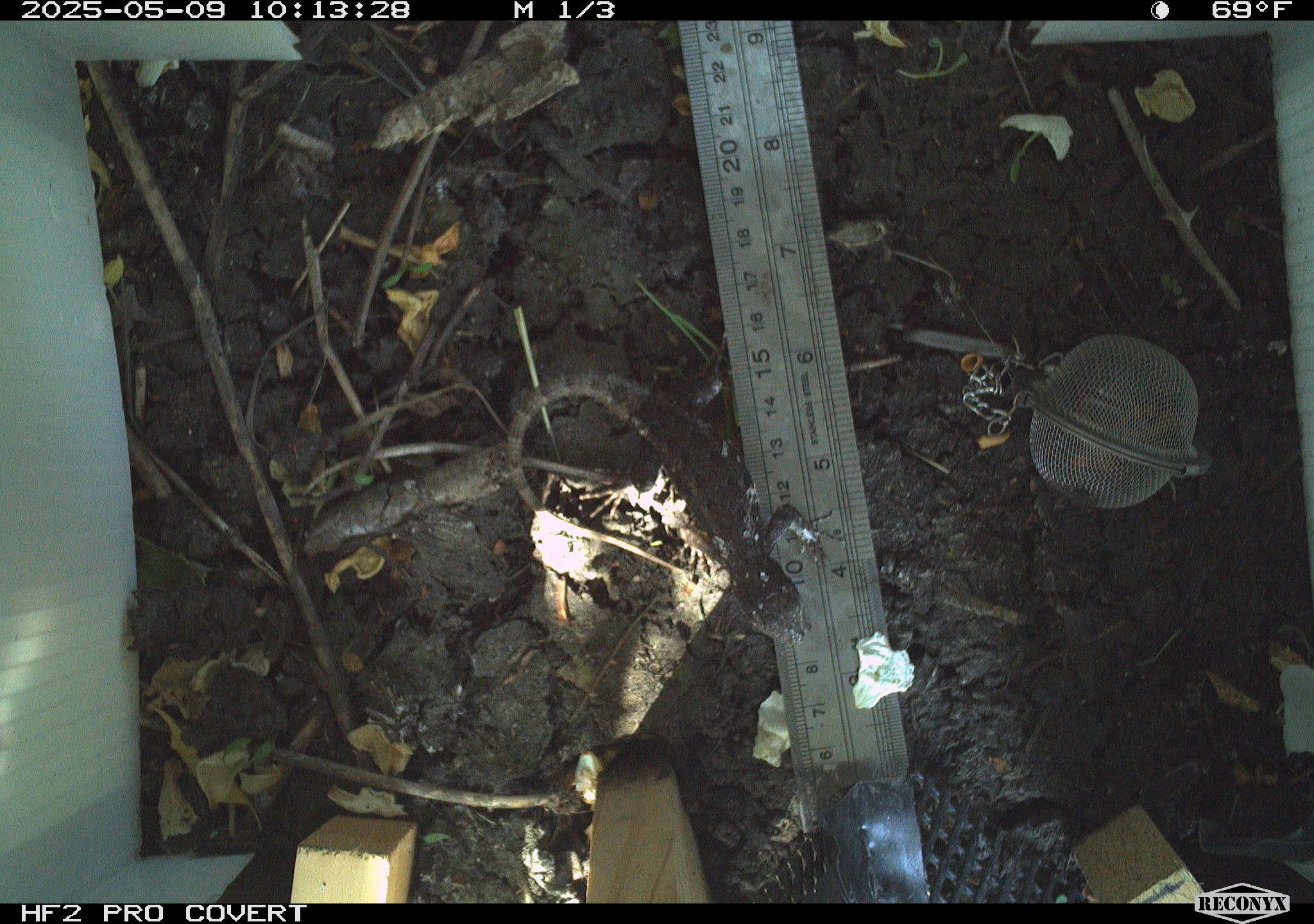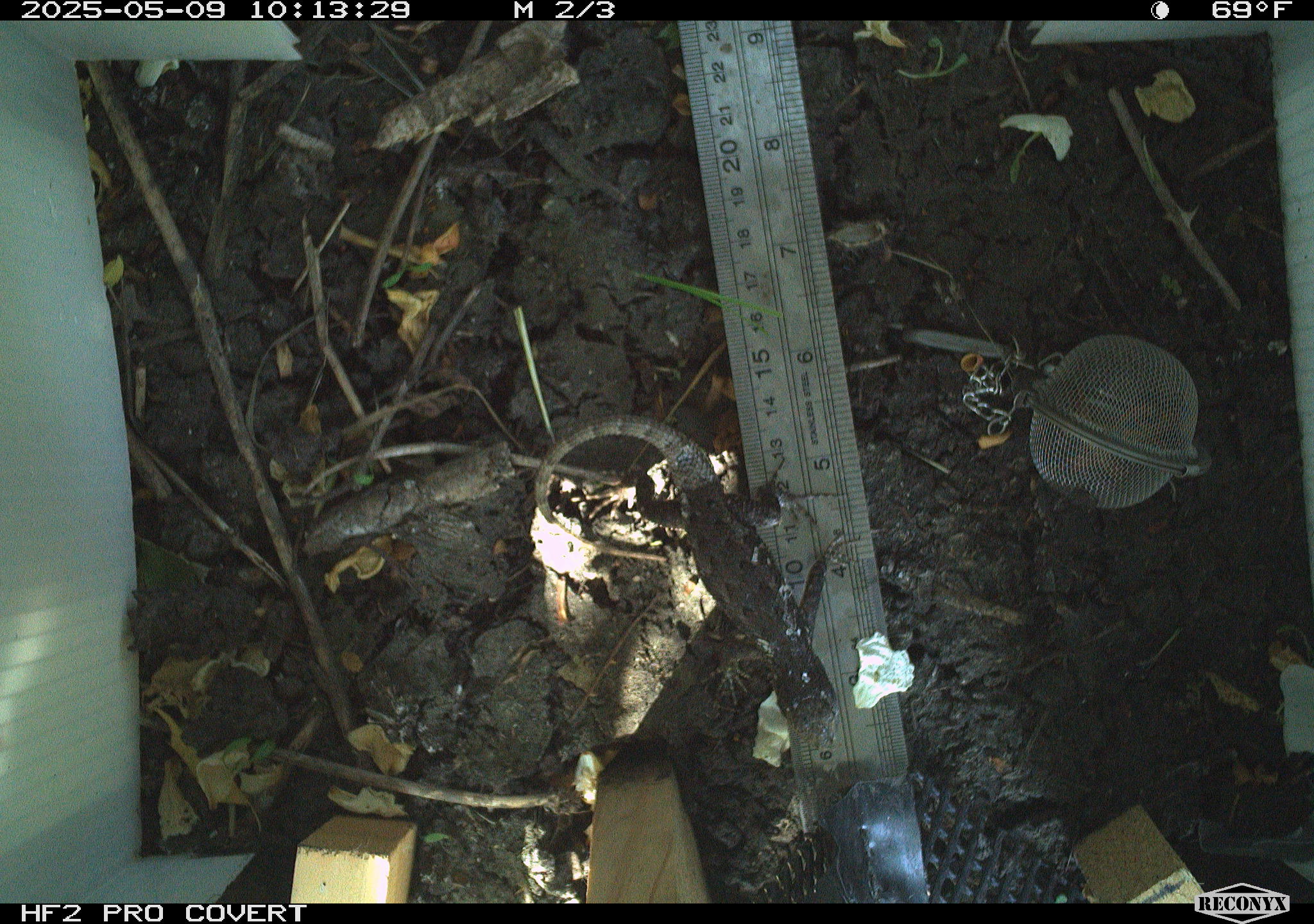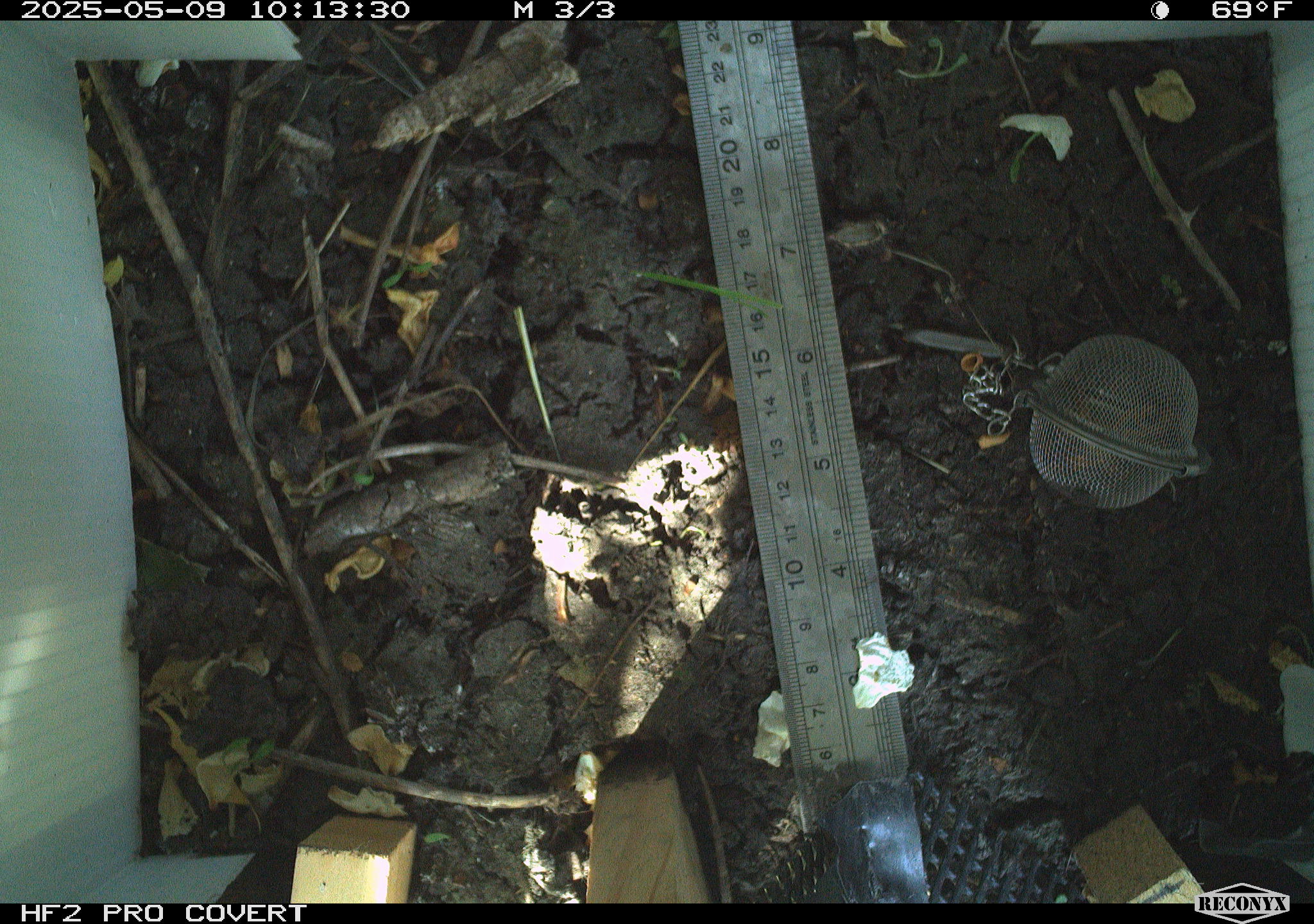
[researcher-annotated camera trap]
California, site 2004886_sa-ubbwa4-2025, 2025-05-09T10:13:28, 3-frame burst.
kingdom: Animalia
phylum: Chordata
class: Reptilia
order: Squamata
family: Phrynosomatidae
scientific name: Phrynosomatidae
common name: north american spiny lizards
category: sceloporus/uta species